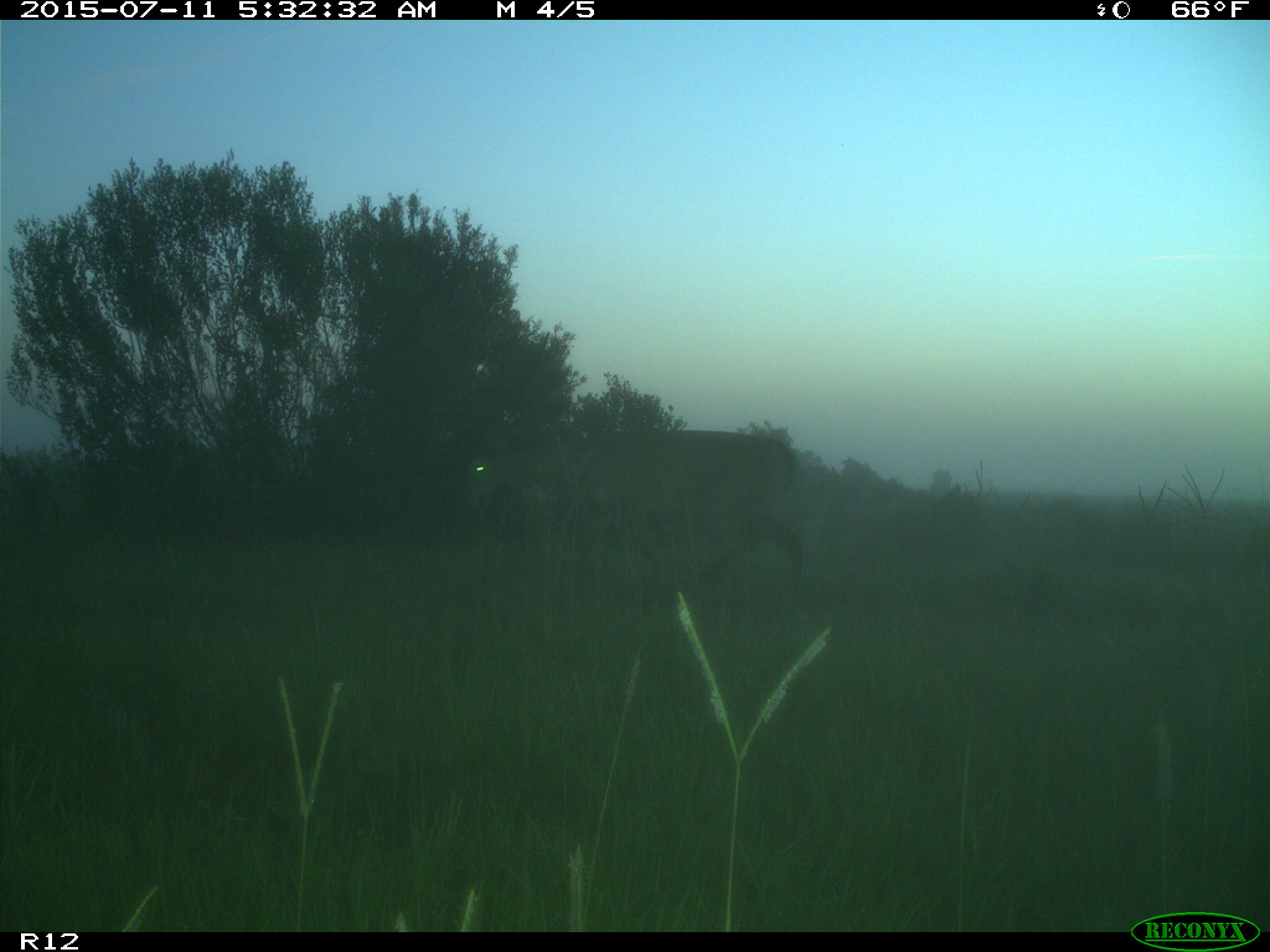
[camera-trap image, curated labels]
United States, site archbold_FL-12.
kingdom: Animalia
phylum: Chordata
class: Mammalia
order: Artiodactyla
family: Cervidae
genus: Odocoileus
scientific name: Odocoileus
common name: deer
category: unidentified deer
Unidentified deer (deer) (Odocoileus).